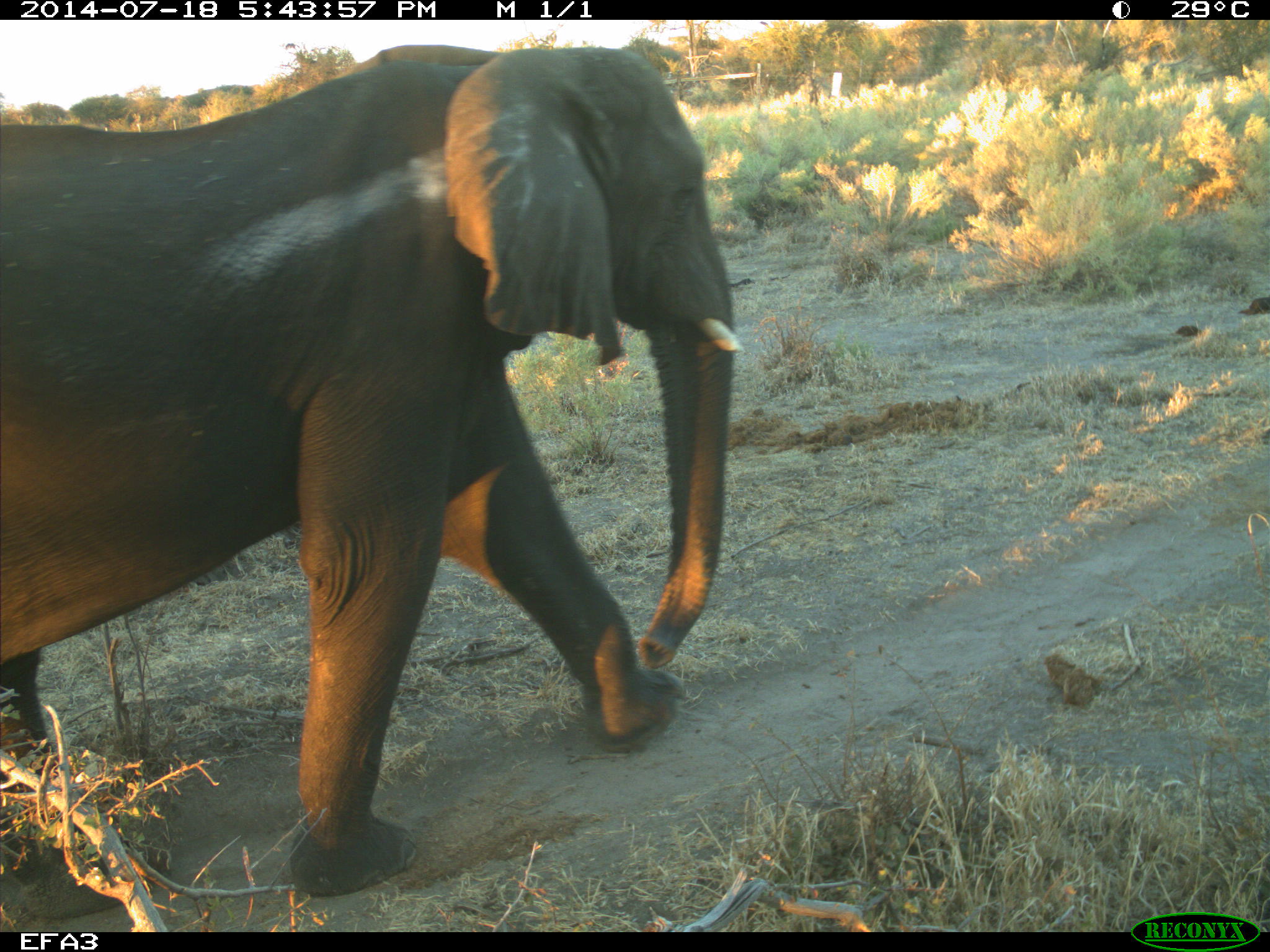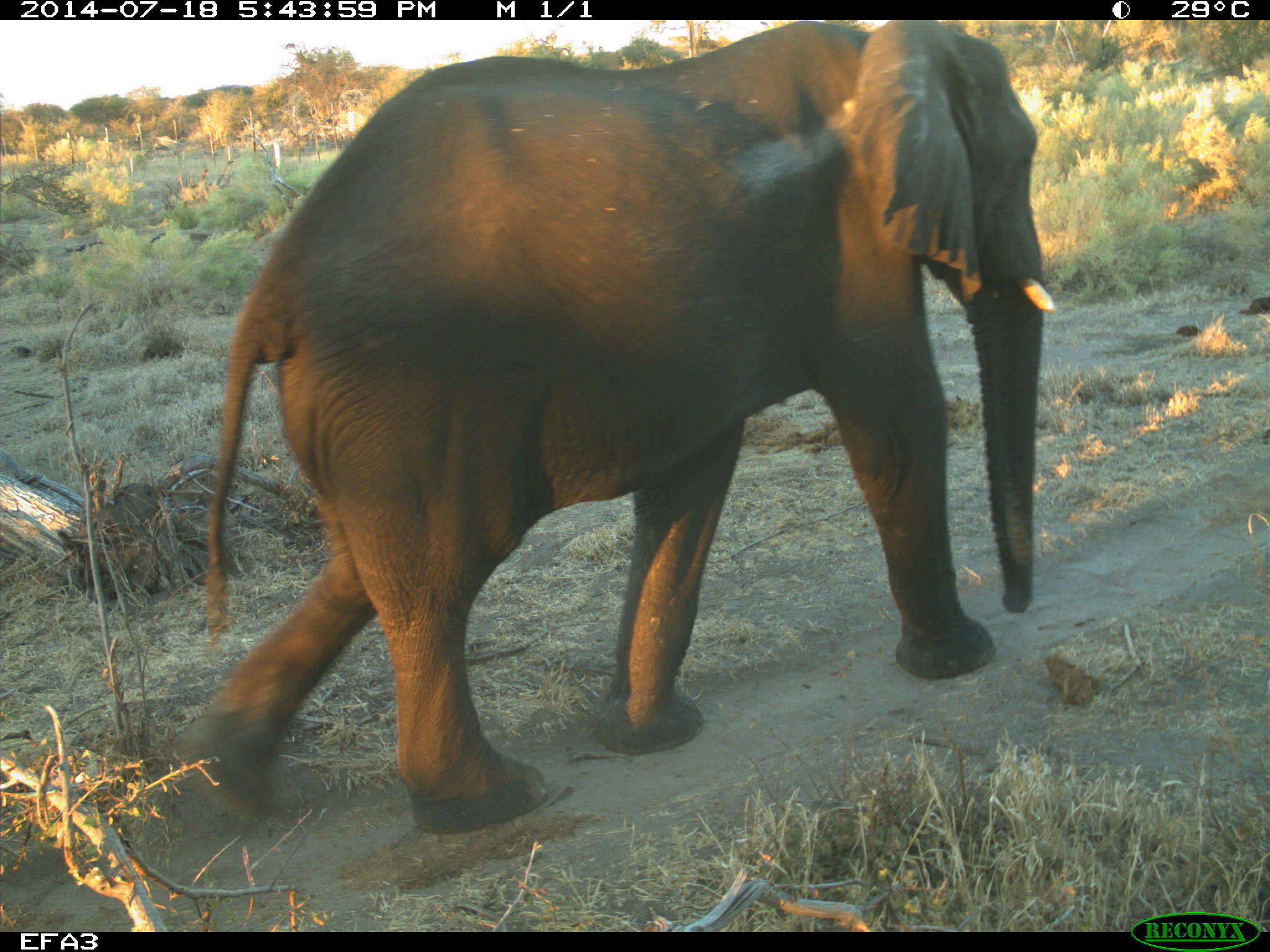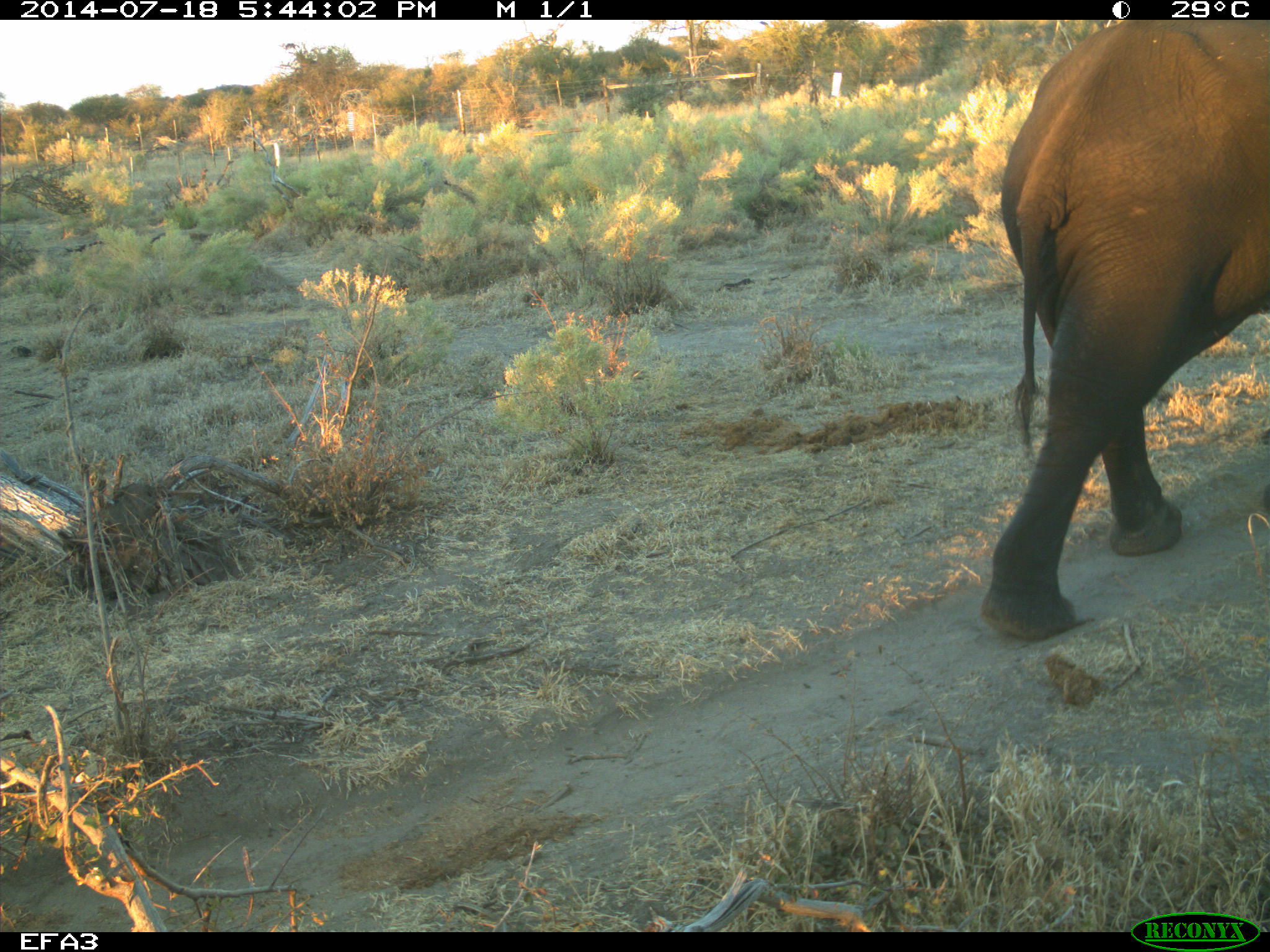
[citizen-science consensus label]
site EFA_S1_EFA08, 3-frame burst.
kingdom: Animalia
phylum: Chordata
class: Mammalia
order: Proboscidea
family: Elephantidae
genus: Loxodonta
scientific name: Loxodonta africana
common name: african bush elephant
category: elephant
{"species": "elephant (african bush elephant) (Loxodonta africana)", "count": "1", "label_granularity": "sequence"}